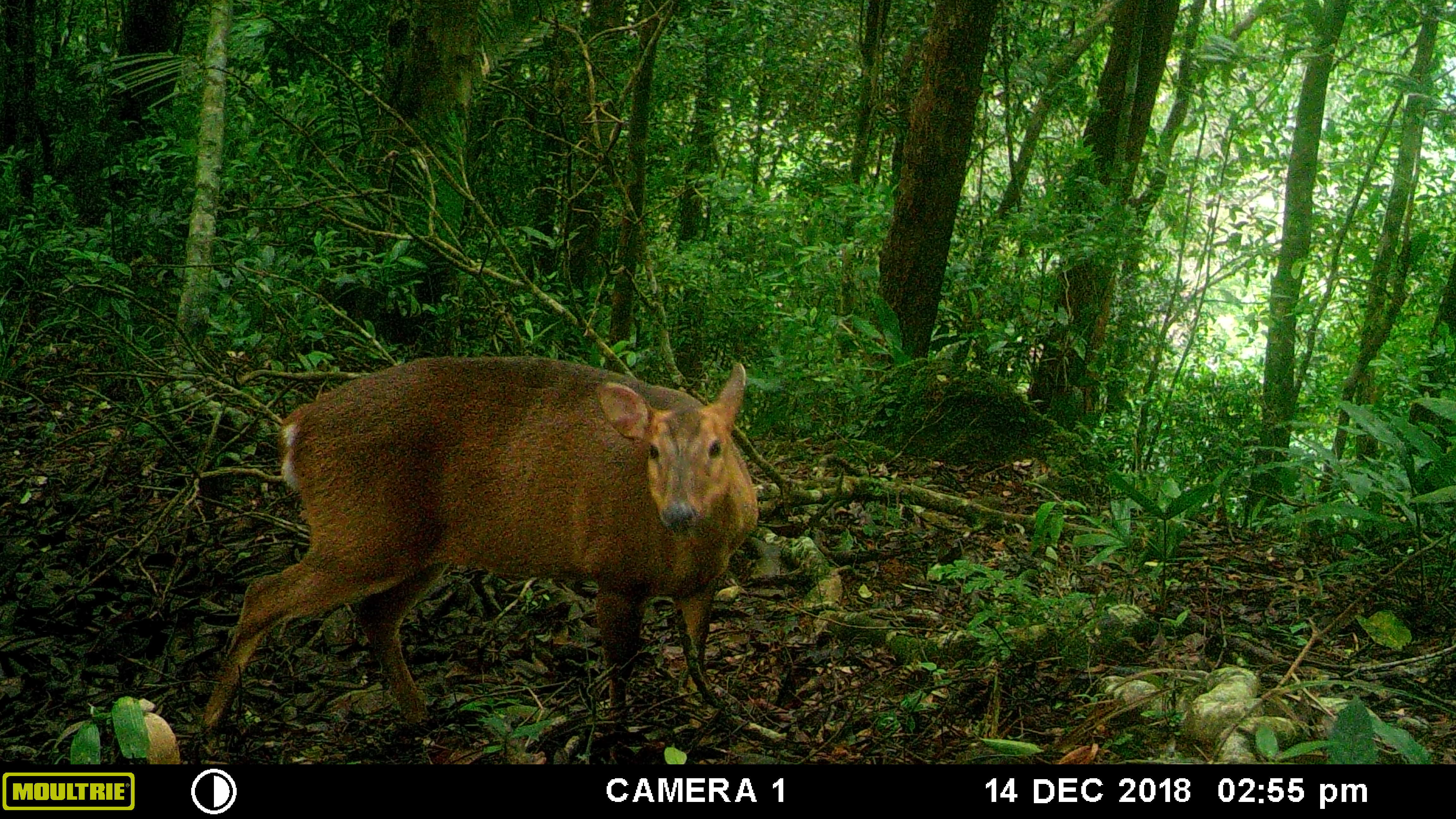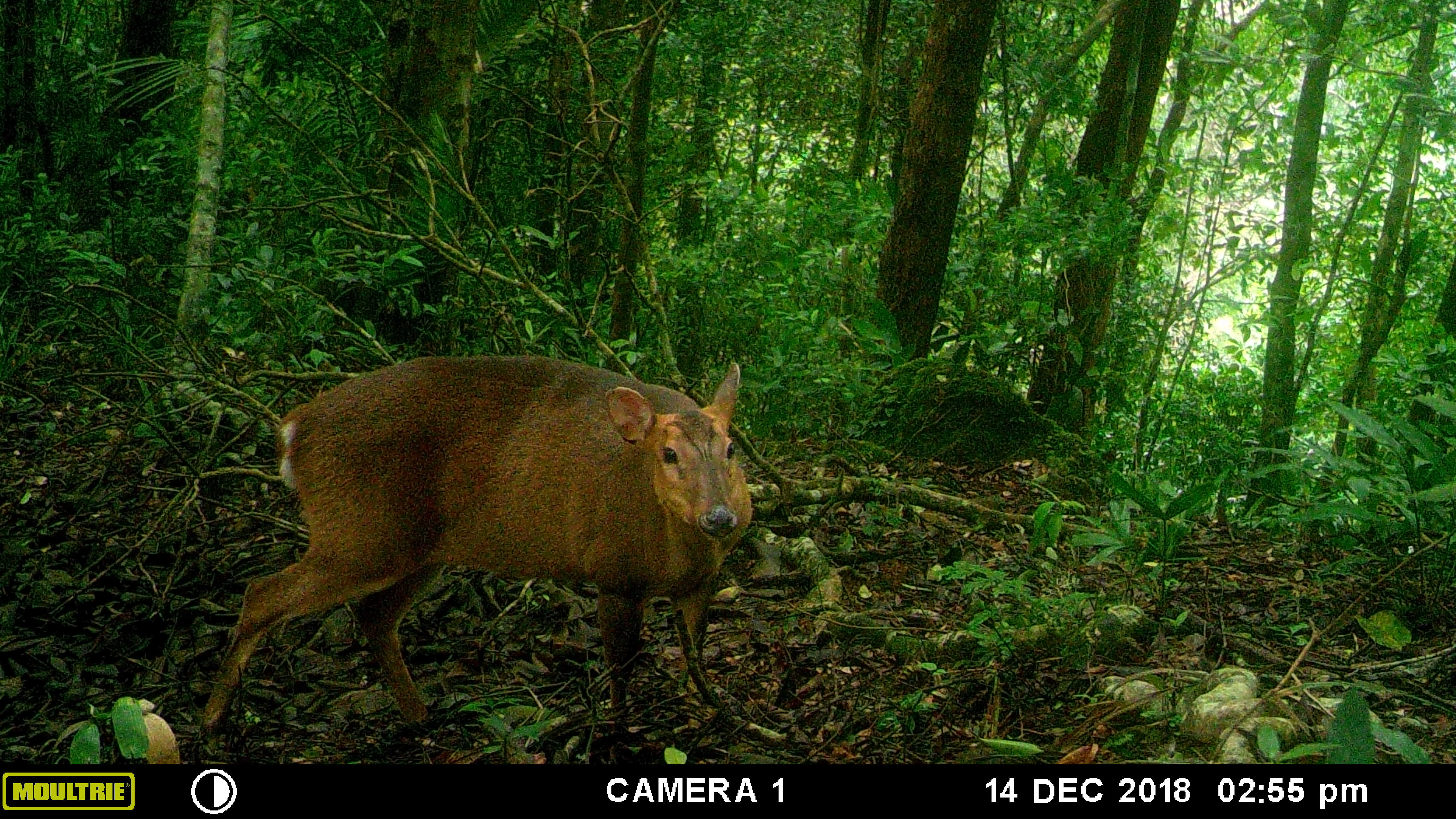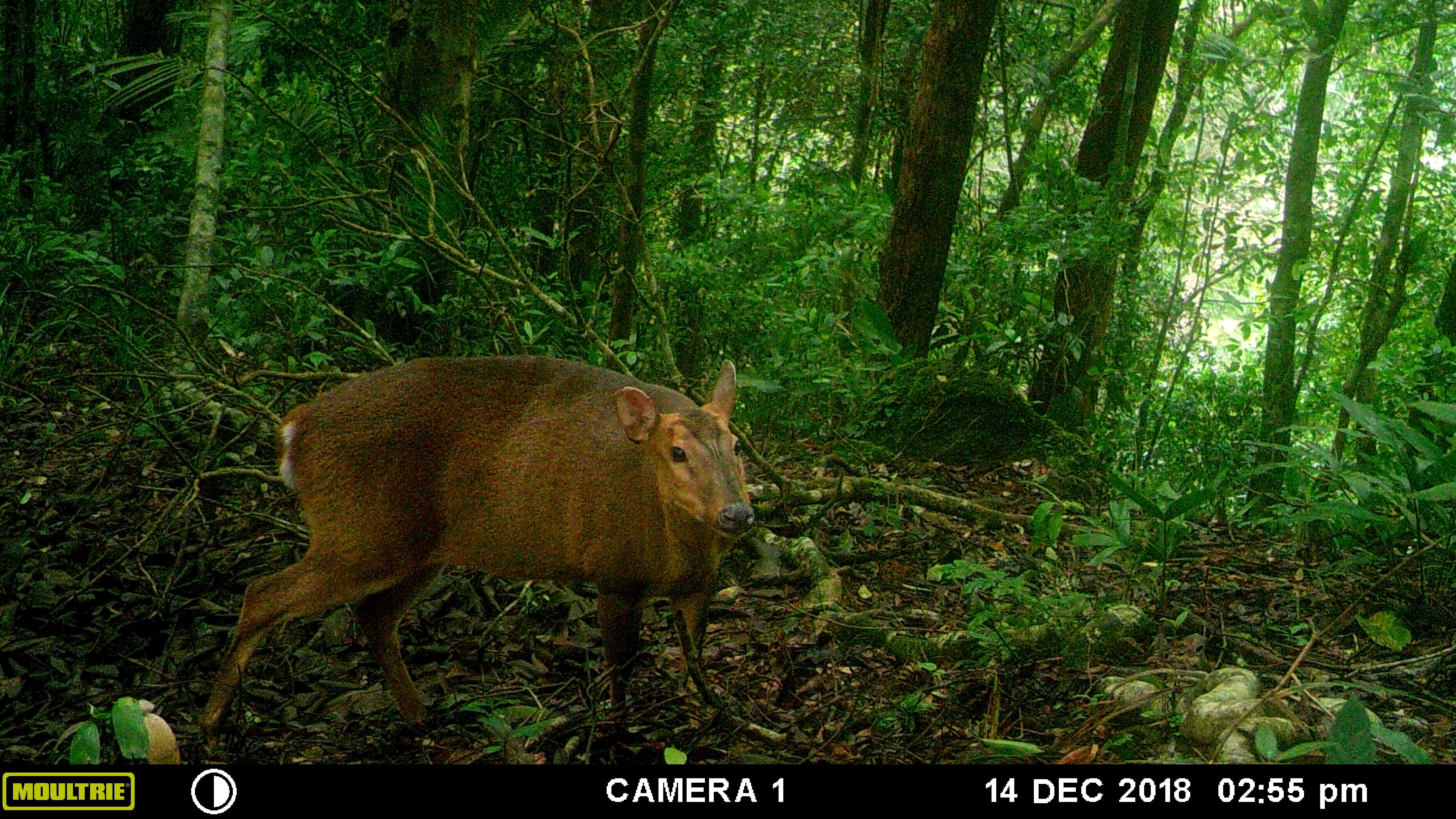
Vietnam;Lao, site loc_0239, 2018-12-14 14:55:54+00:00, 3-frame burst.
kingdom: Animalia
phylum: Chordata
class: Mammalia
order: Artiodactyla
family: Cervidae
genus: Muntiacus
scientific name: Muntiacus vuquangensis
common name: large-antlered muntjac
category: large antlered muntjac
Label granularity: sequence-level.